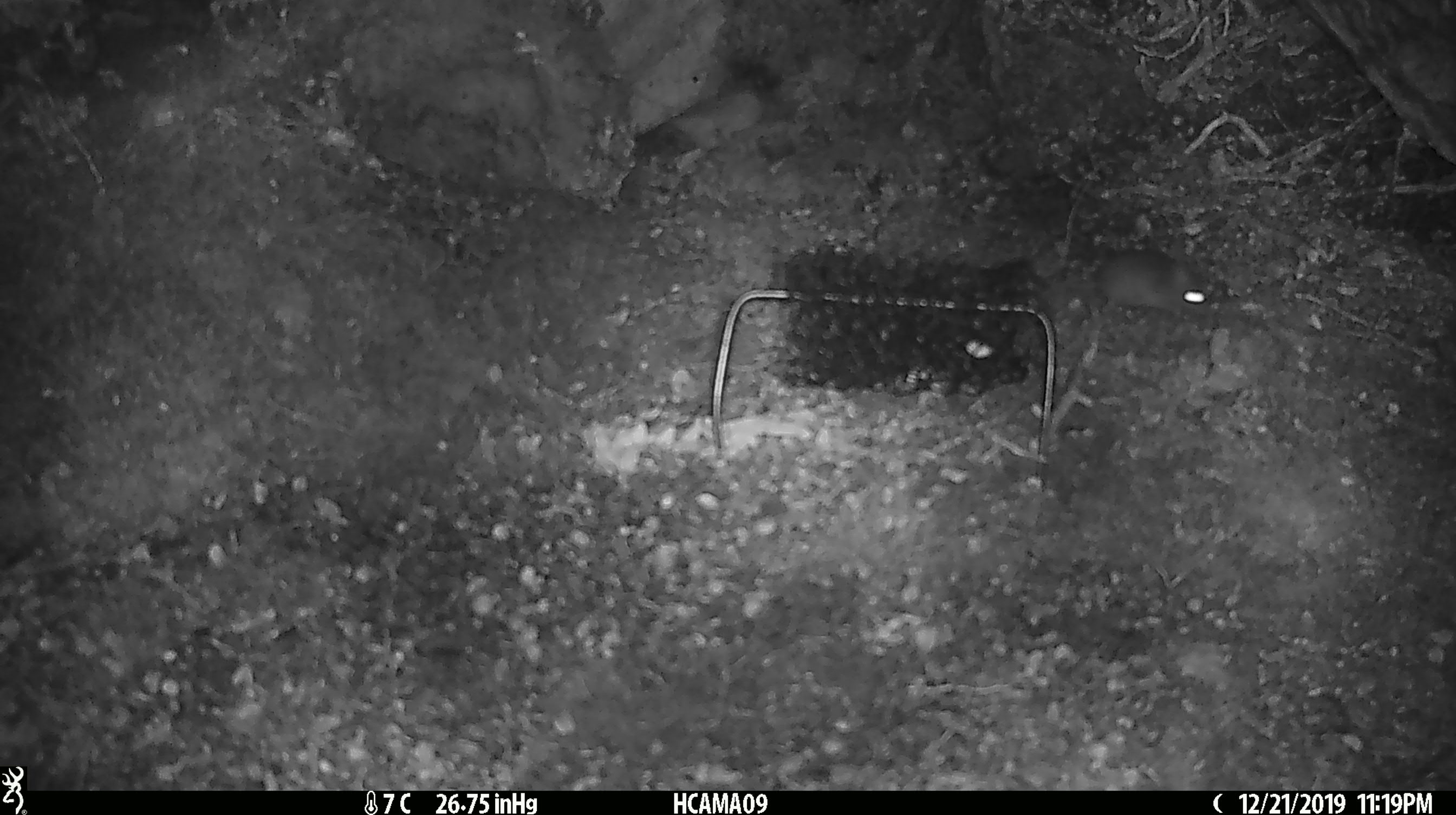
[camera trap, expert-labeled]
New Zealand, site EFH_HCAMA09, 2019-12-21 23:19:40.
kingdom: Animalia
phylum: Chordata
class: Mammalia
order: Rodentia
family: Muridae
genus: Mus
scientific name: Mus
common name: mouse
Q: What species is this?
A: Mouse (Mus).